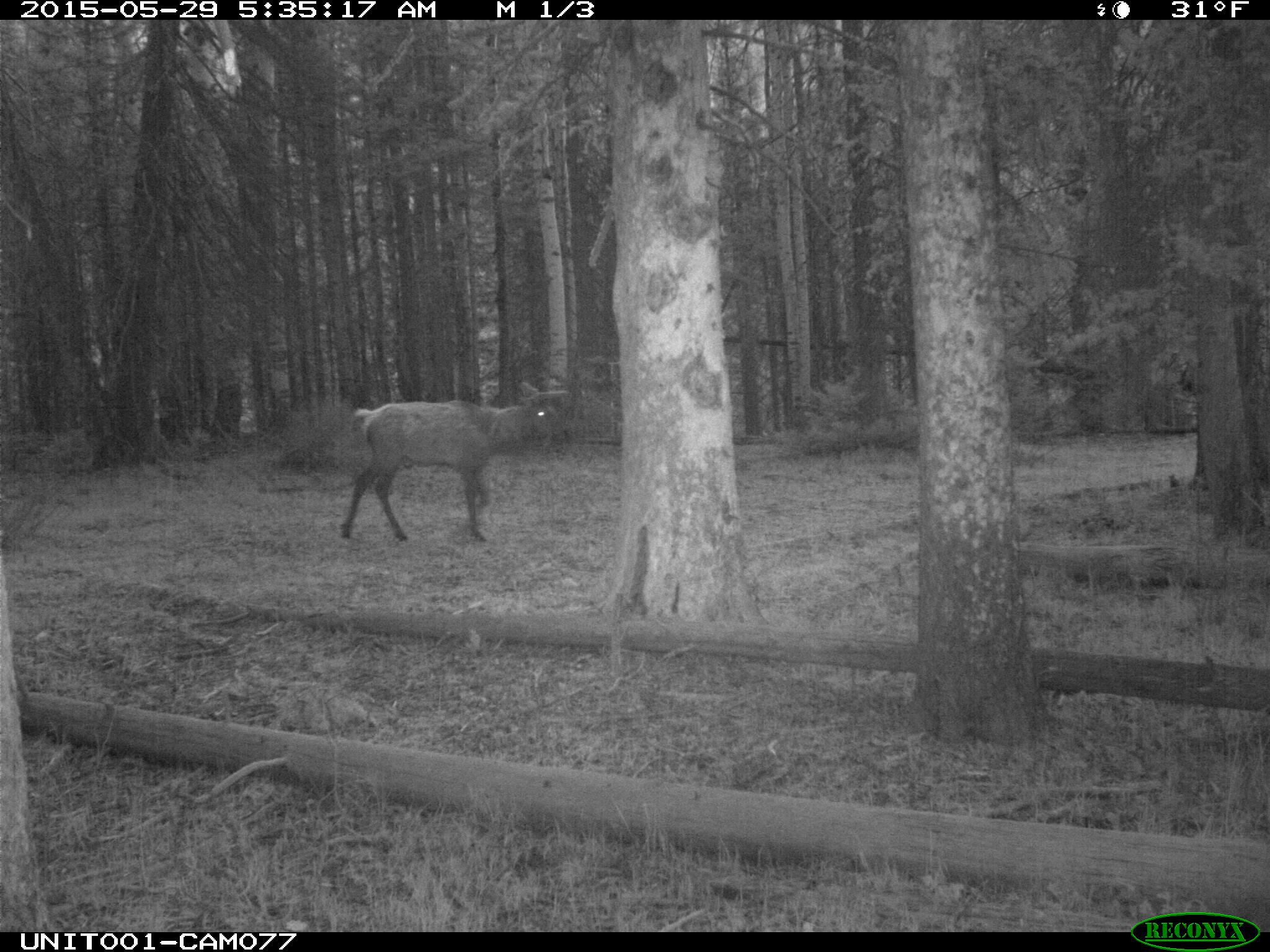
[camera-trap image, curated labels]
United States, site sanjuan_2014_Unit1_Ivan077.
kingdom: Animalia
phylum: Chordata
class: Mammalia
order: Artiodactyla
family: Cervidae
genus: Cervus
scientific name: Cervus elaphus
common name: red deer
Cervus elaphus (red deer).